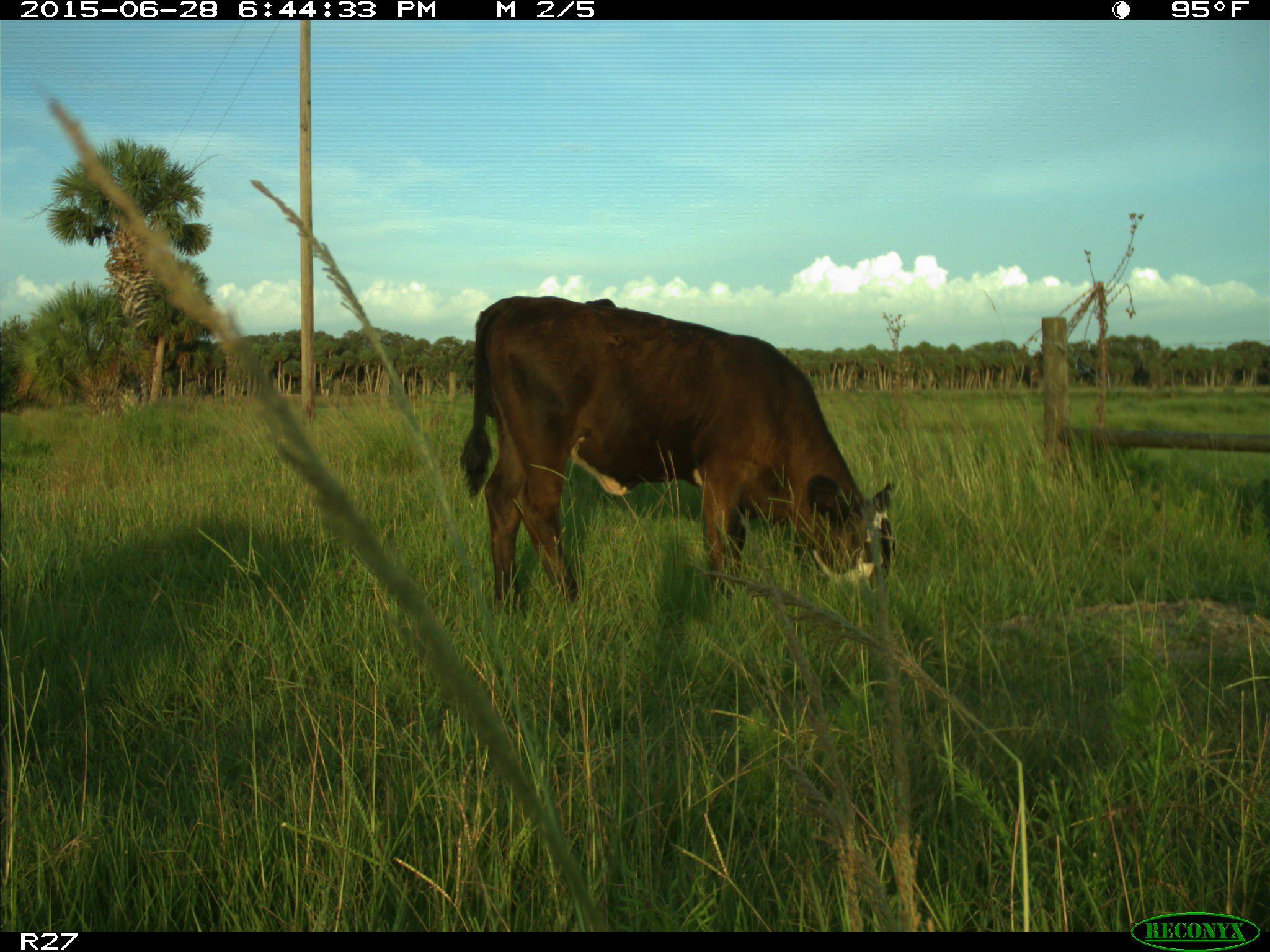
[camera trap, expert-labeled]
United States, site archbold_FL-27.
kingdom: Animalia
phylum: Chordata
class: Mammalia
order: Artiodactyla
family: Bovidae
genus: Bos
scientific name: Bos taurus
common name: domestic cow